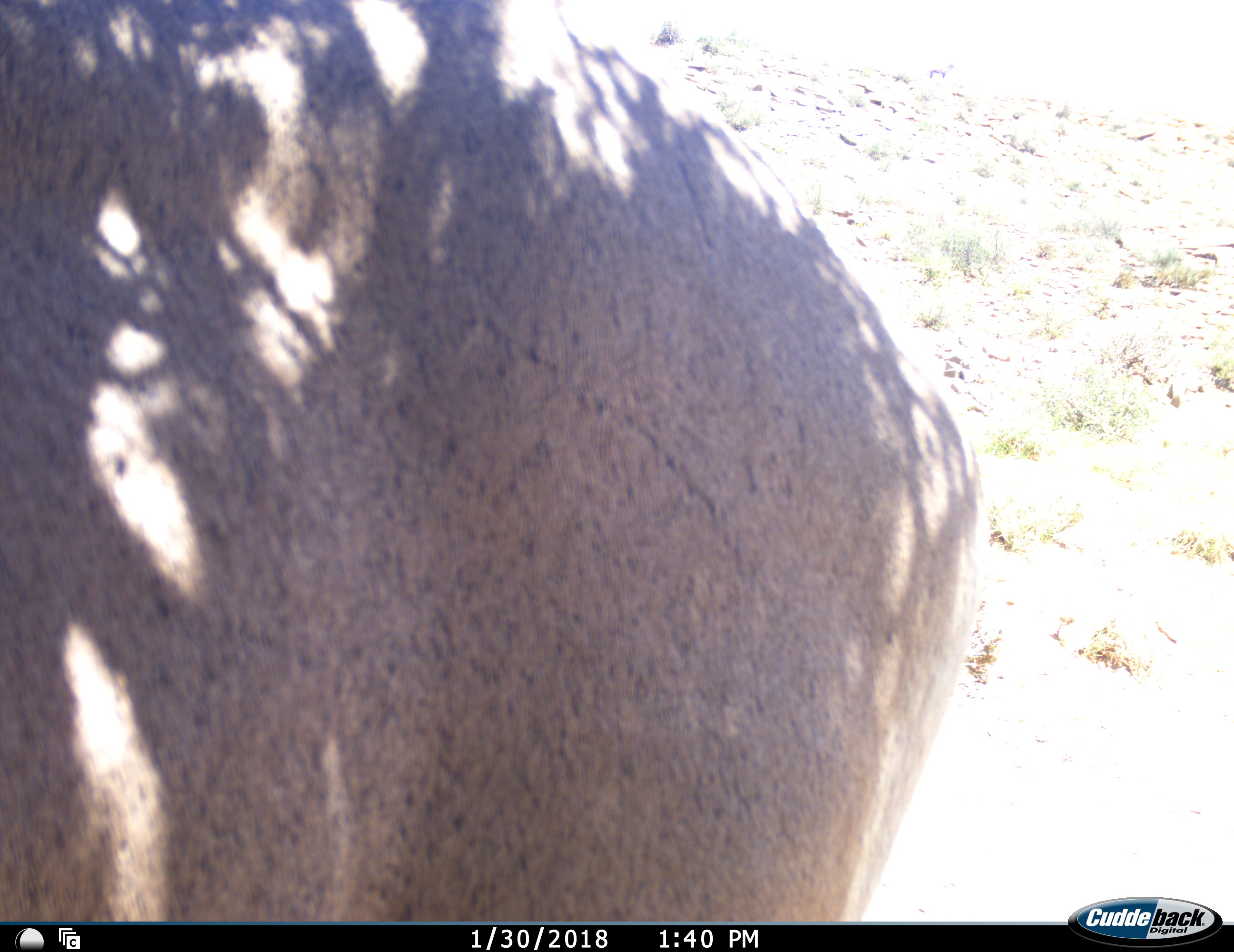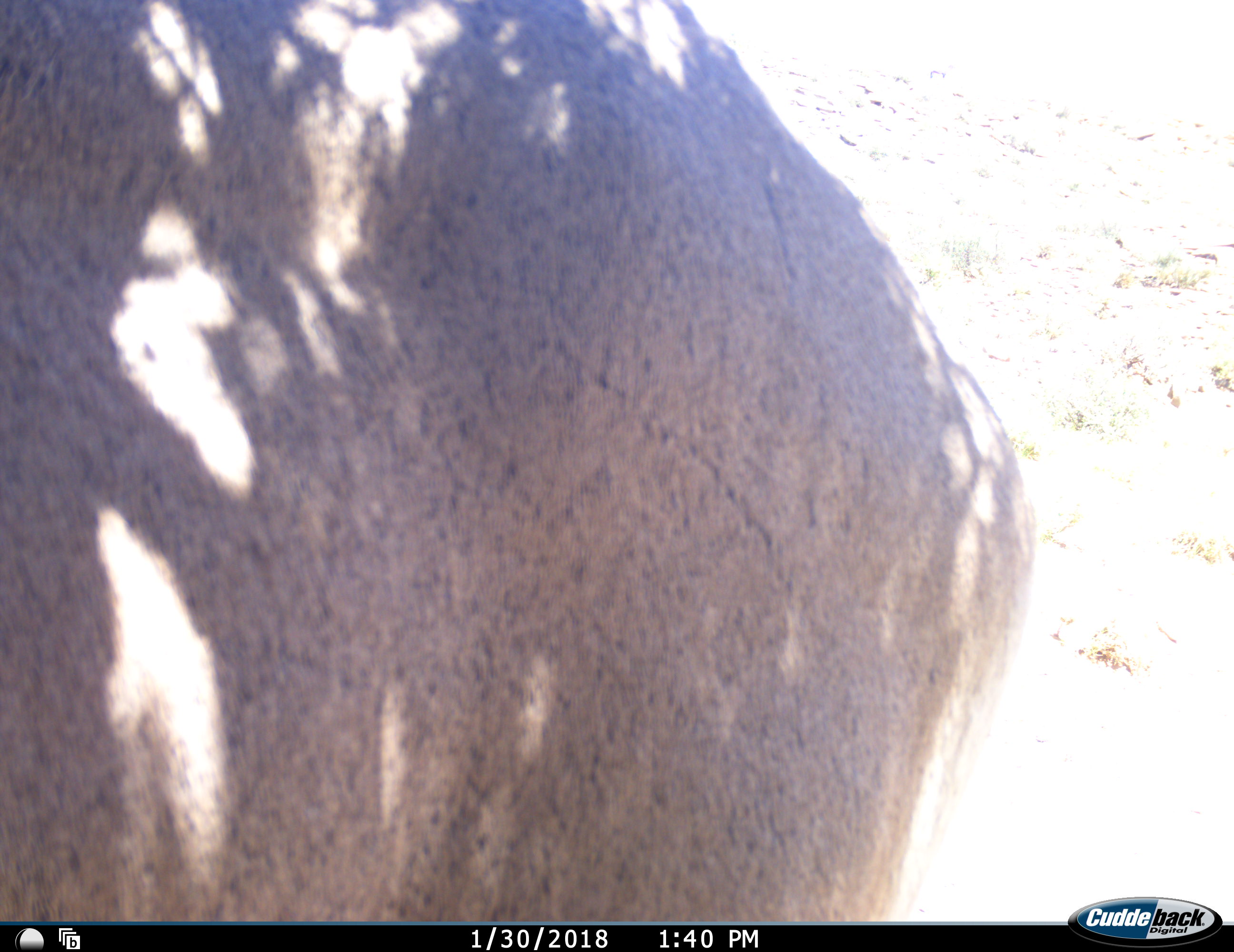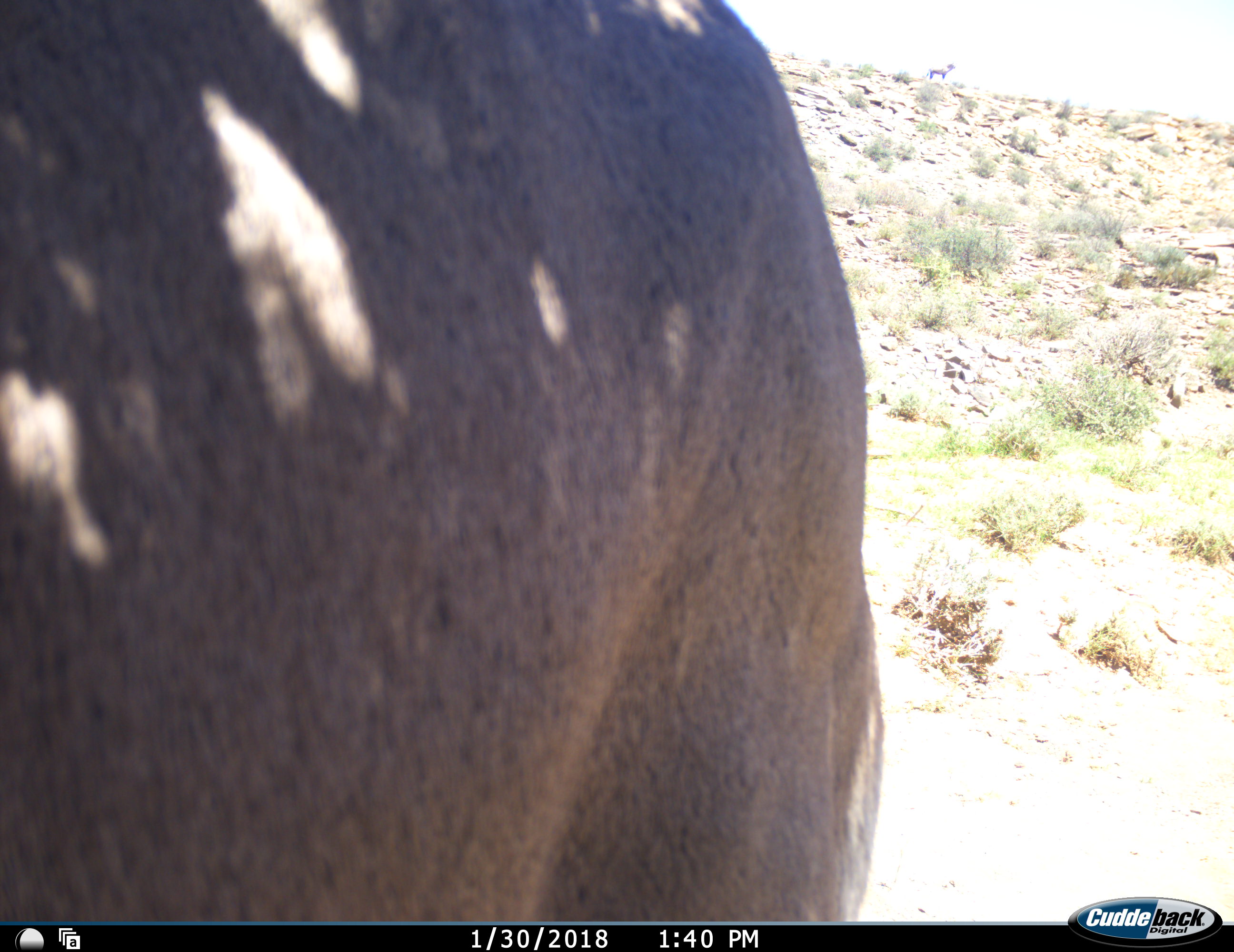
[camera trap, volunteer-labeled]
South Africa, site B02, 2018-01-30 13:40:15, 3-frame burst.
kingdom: Animalia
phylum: Chordata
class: Mammalia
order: Artiodactyla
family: Bovidae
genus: Tragelaphus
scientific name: Tragelaphus oryx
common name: eland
Eland (Tragelaphus oryx), count 1. Behavior (volunteer vote fractions): standing 75%, resting 0%, moving 25%, interacting 0%. Young present (vote fraction): 0%. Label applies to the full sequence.